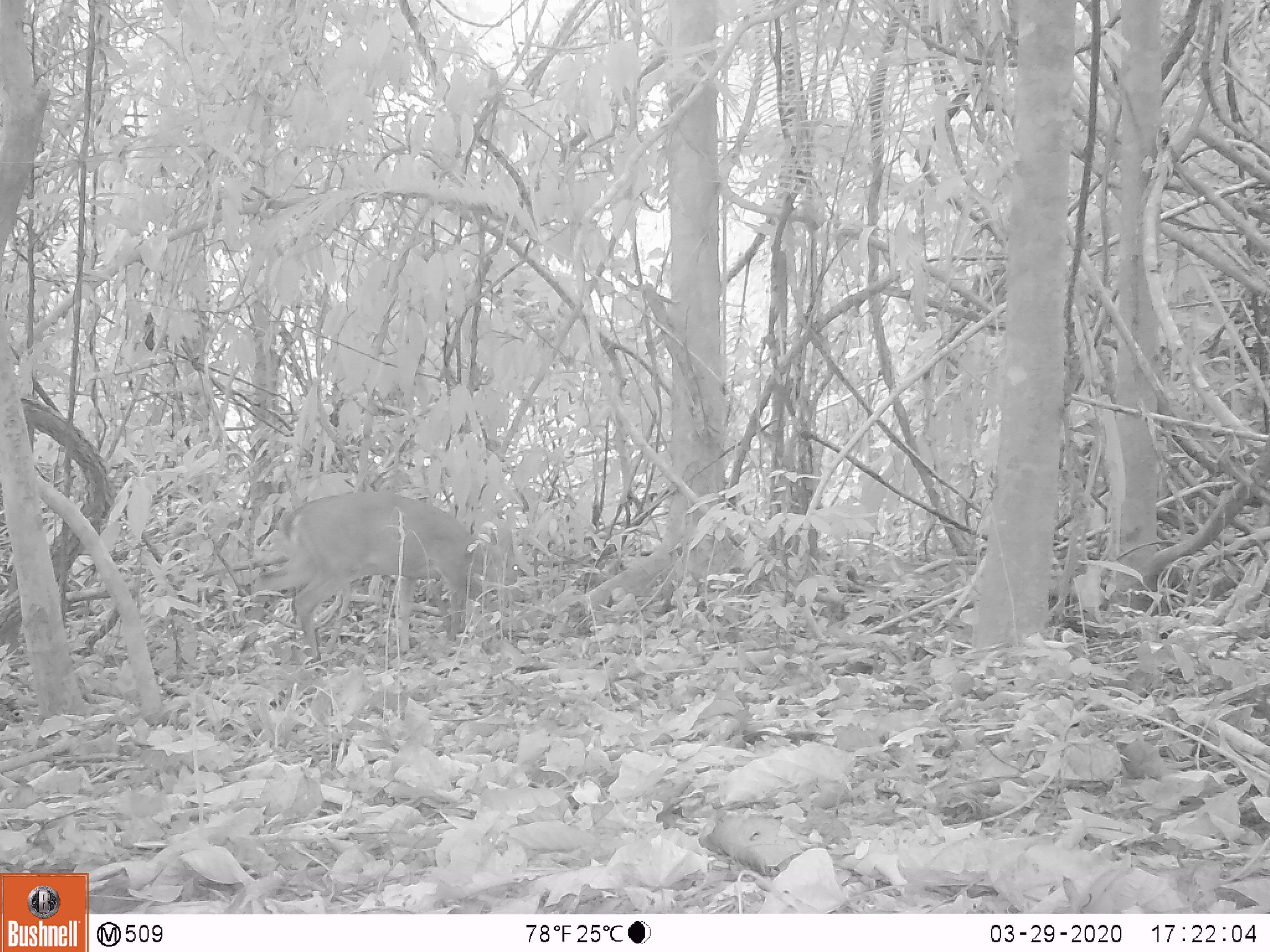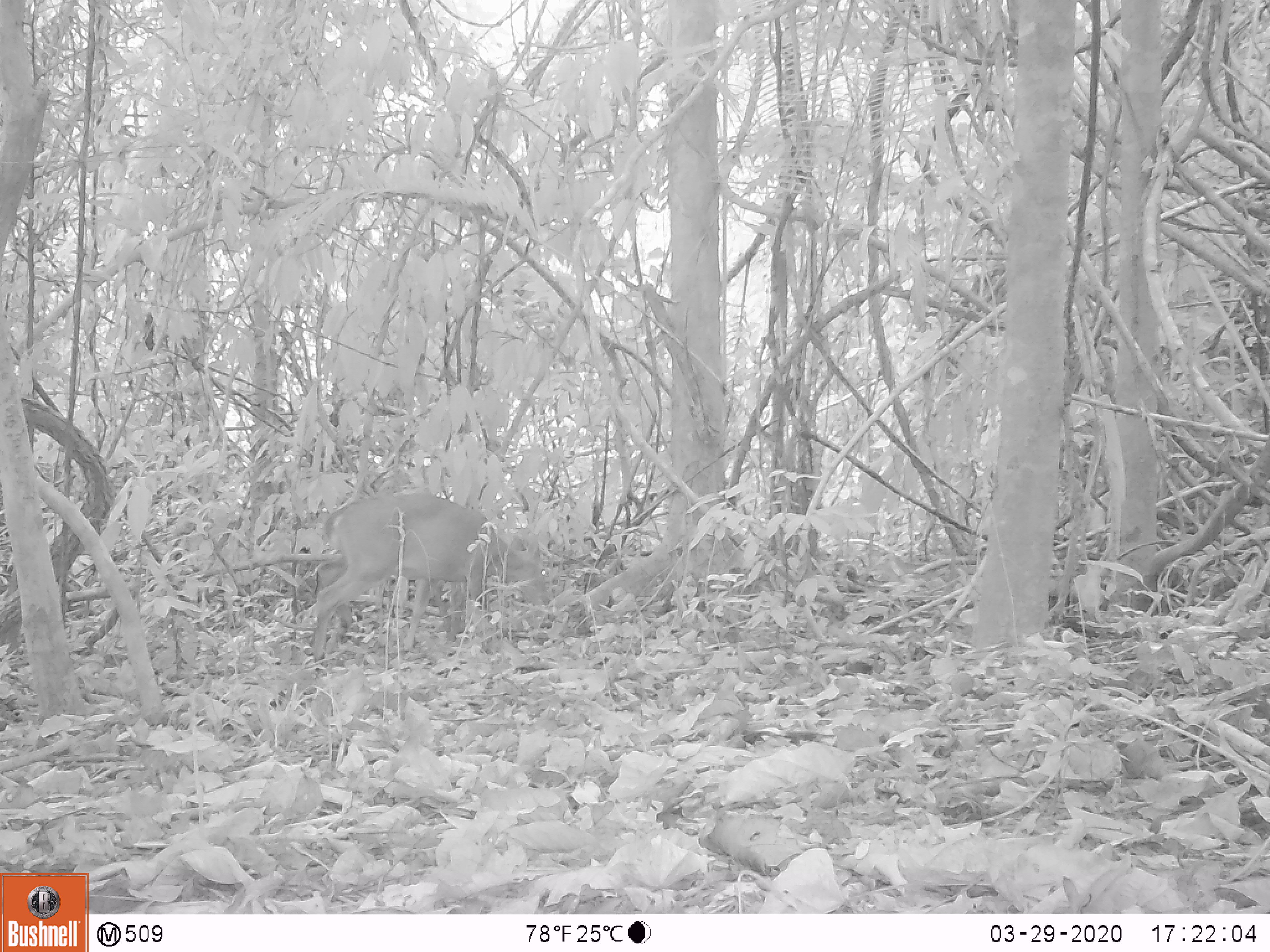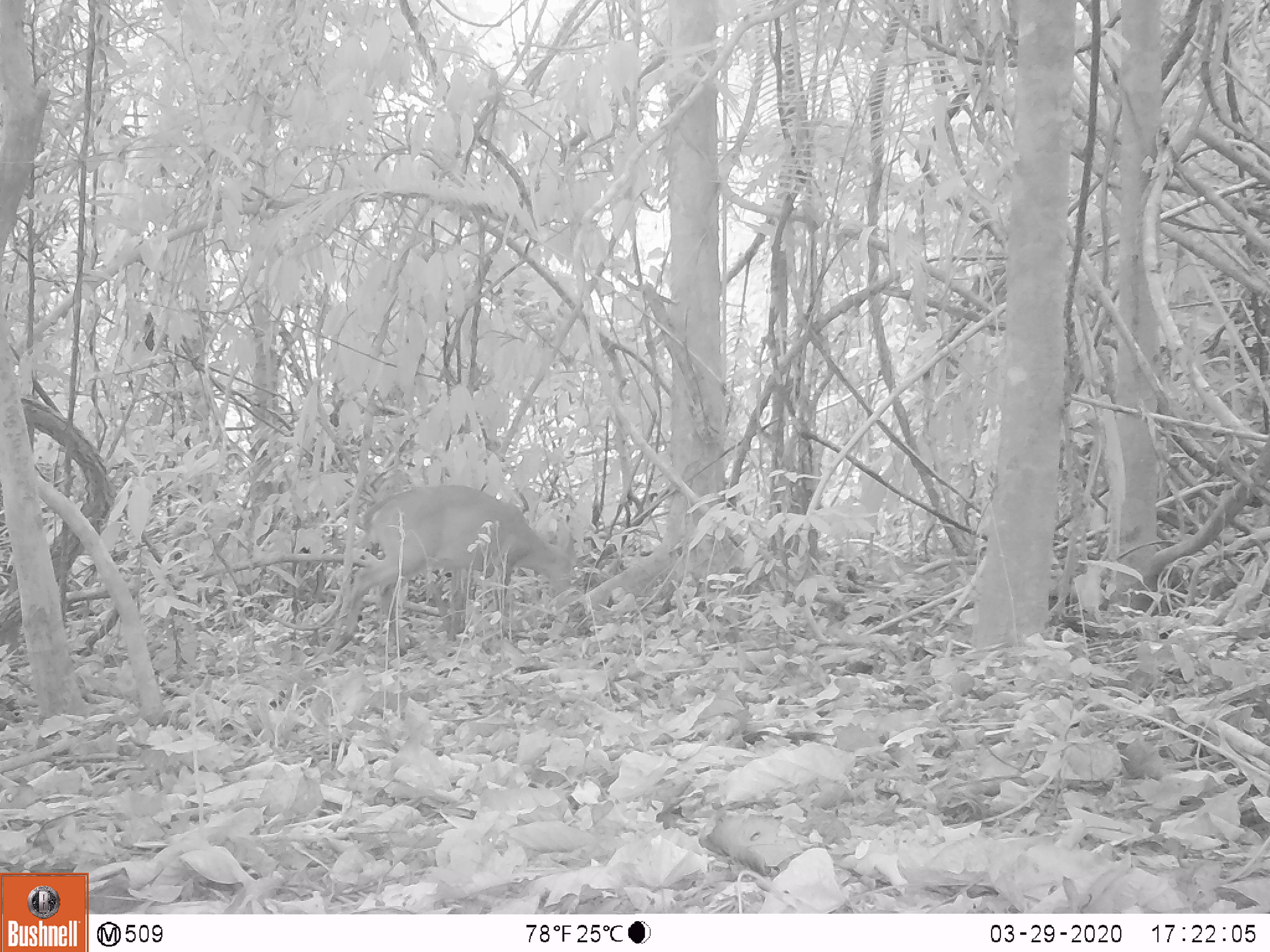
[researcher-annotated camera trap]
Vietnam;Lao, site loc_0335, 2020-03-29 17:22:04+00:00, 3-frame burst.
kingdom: Animalia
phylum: Chordata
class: Mammalia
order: Artiodactyla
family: Cervidae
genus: Muntiacus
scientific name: Muntiacus vuquangensis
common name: large-antlered muntjac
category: large antlered muntjac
Large antlered muntjac (large-antlered muntjac) (Muntiacus vuquangensis). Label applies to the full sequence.